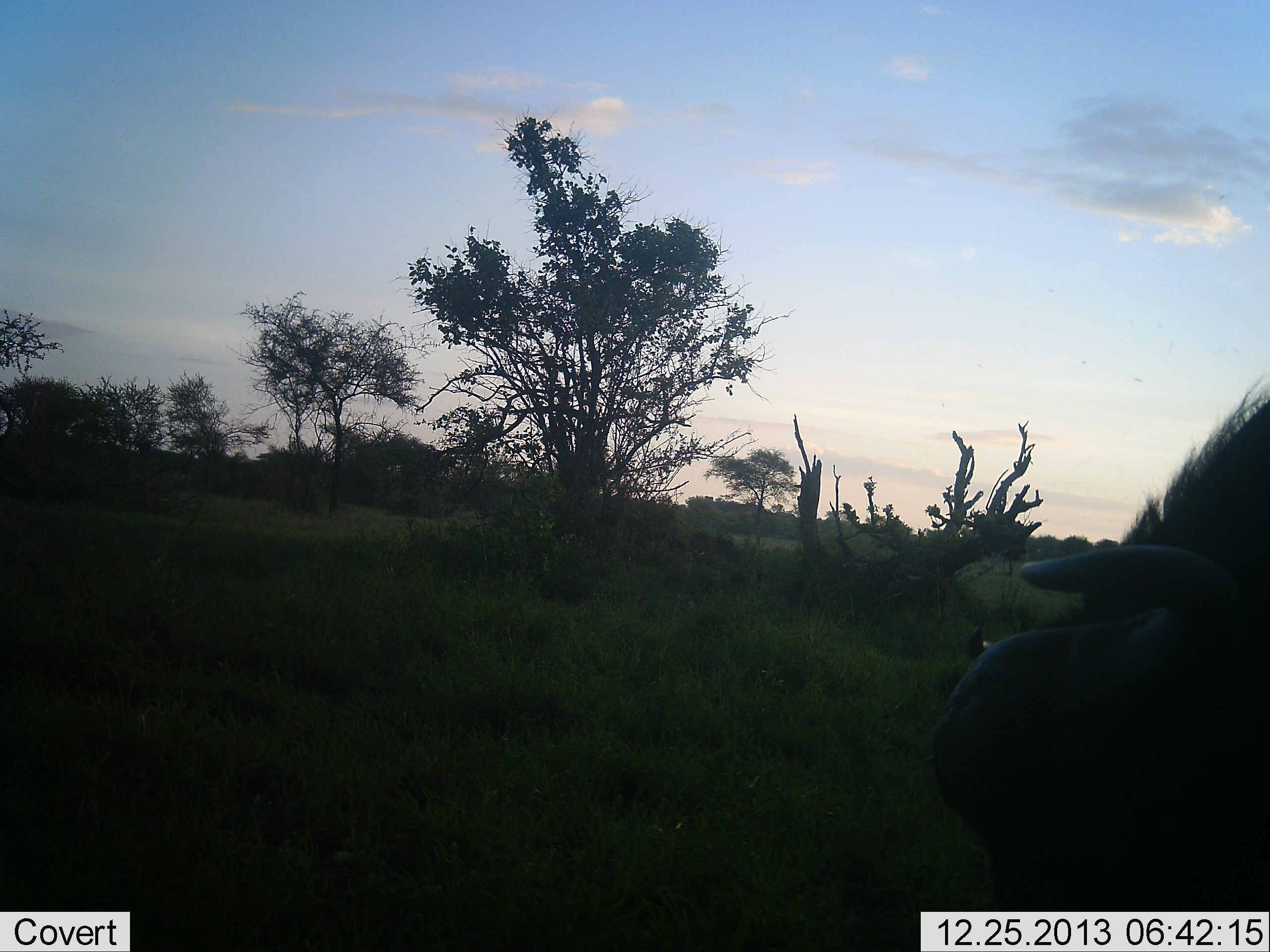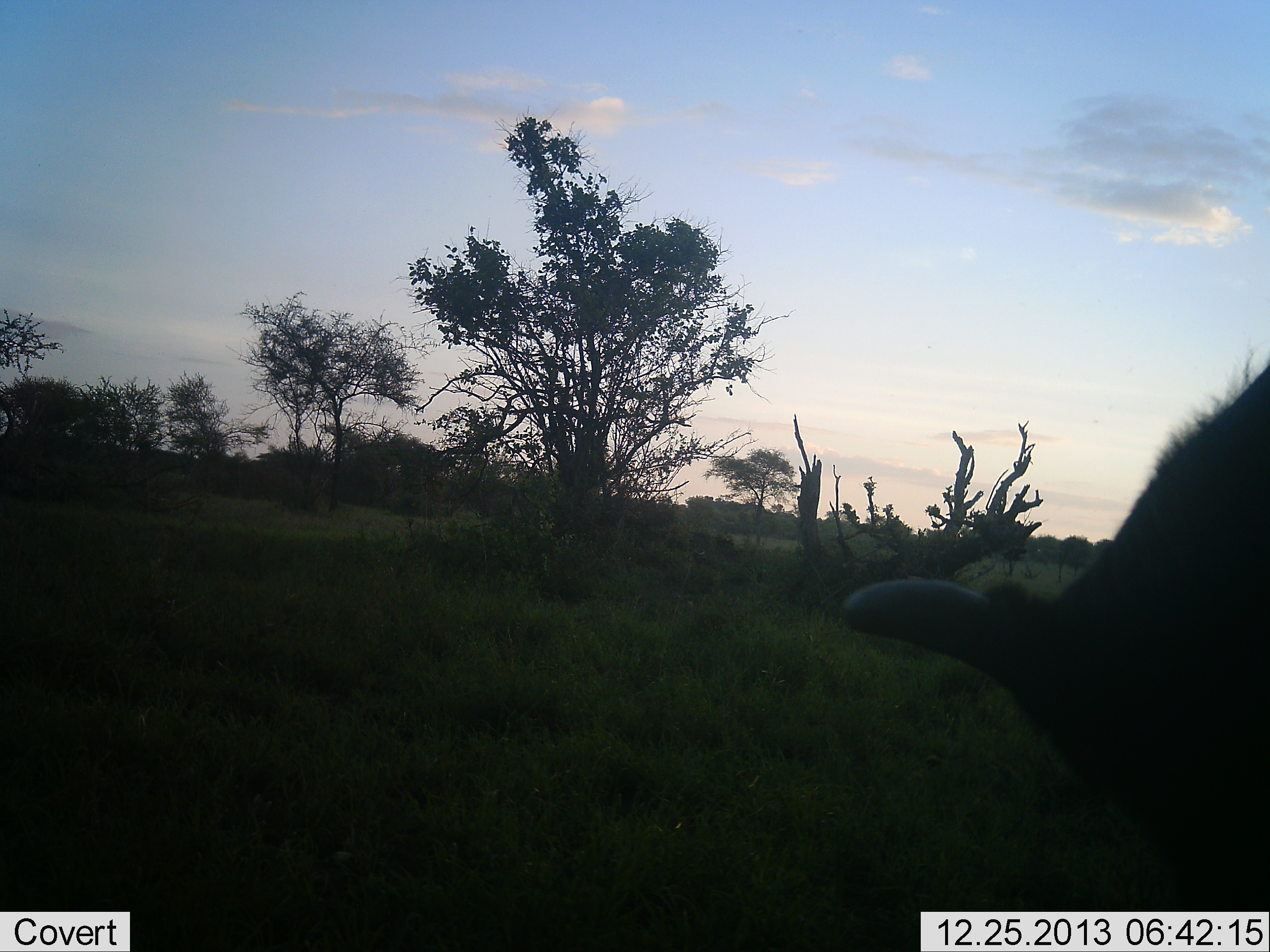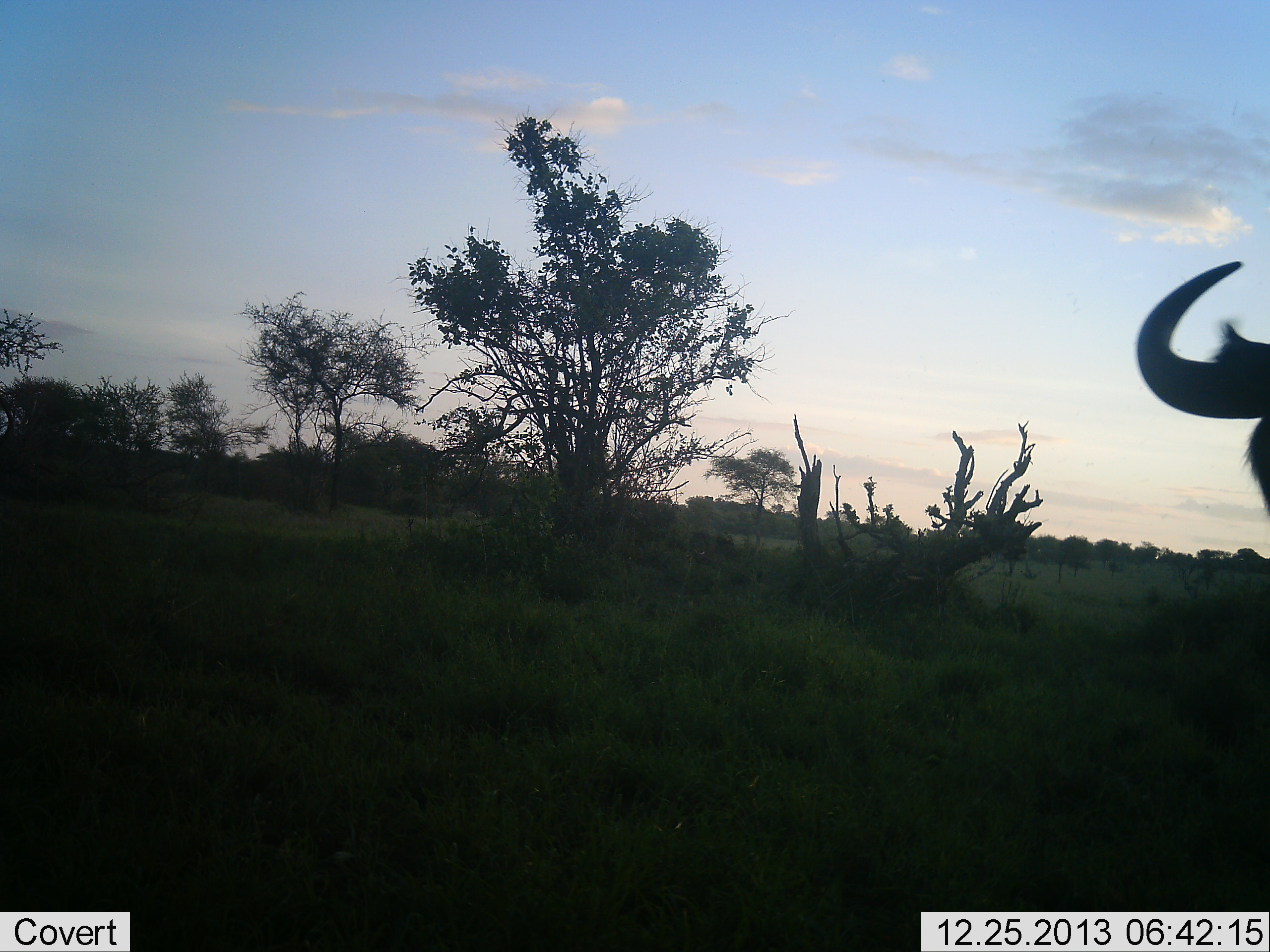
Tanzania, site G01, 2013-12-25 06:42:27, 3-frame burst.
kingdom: Animalia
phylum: Chordata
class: Mammalia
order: Artiodactyla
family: Bovidae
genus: Connochaetes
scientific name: Connochaetes taurinus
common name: blue wildebeest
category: wildebeest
Wildebeest (blue wildebeest) (Connochaetes taurinus), count 1. Behavior (volunteer vote fractions): standing 42%, resting 0%, moving 11%, interacting 0%. Young present (vote fraction): 0%. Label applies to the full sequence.